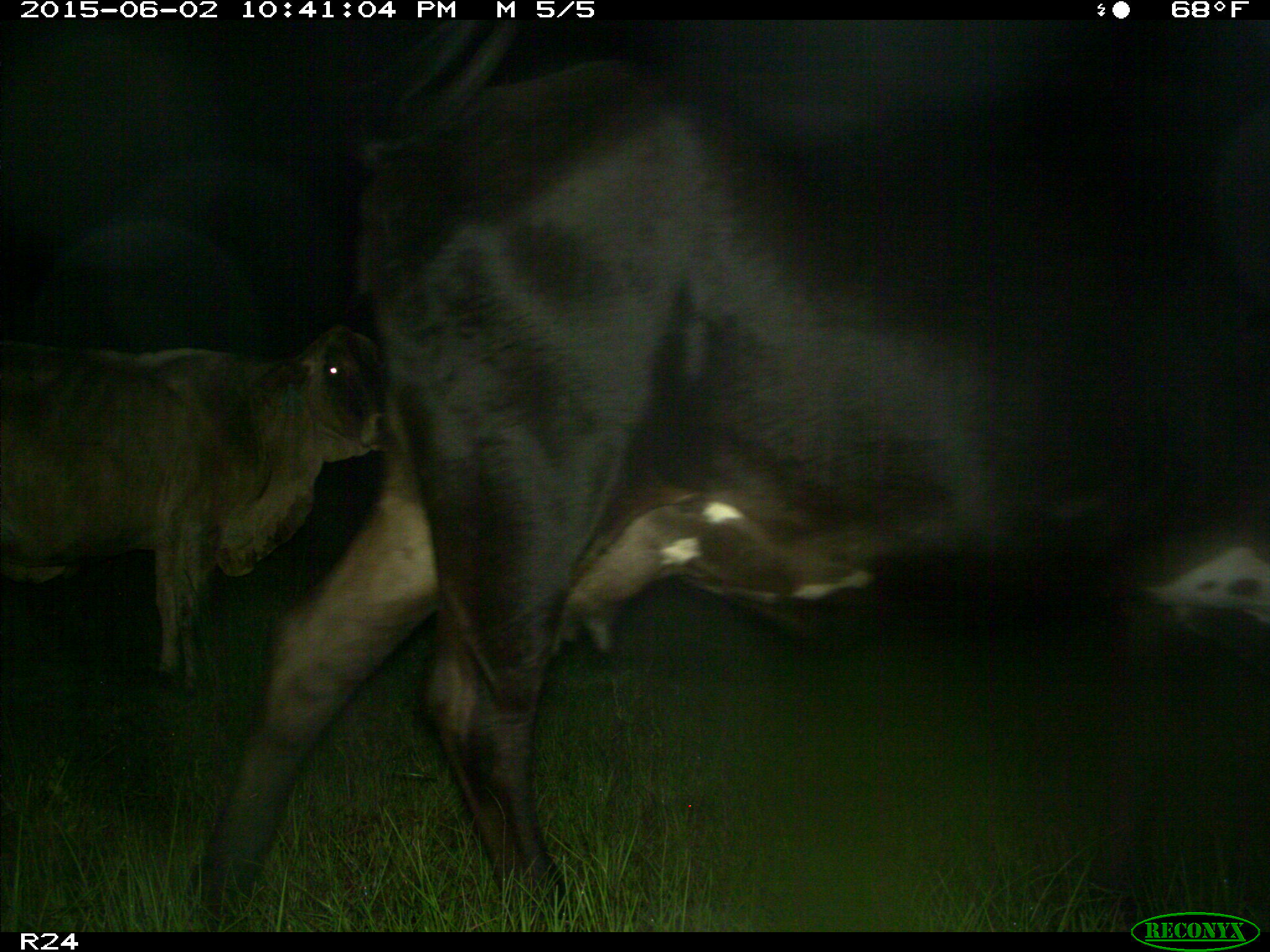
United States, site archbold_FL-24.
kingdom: Animalia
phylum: Chordata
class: Mammalia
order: Artiodactyla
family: Bovidae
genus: Bos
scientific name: Bos taurus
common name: domestic cow